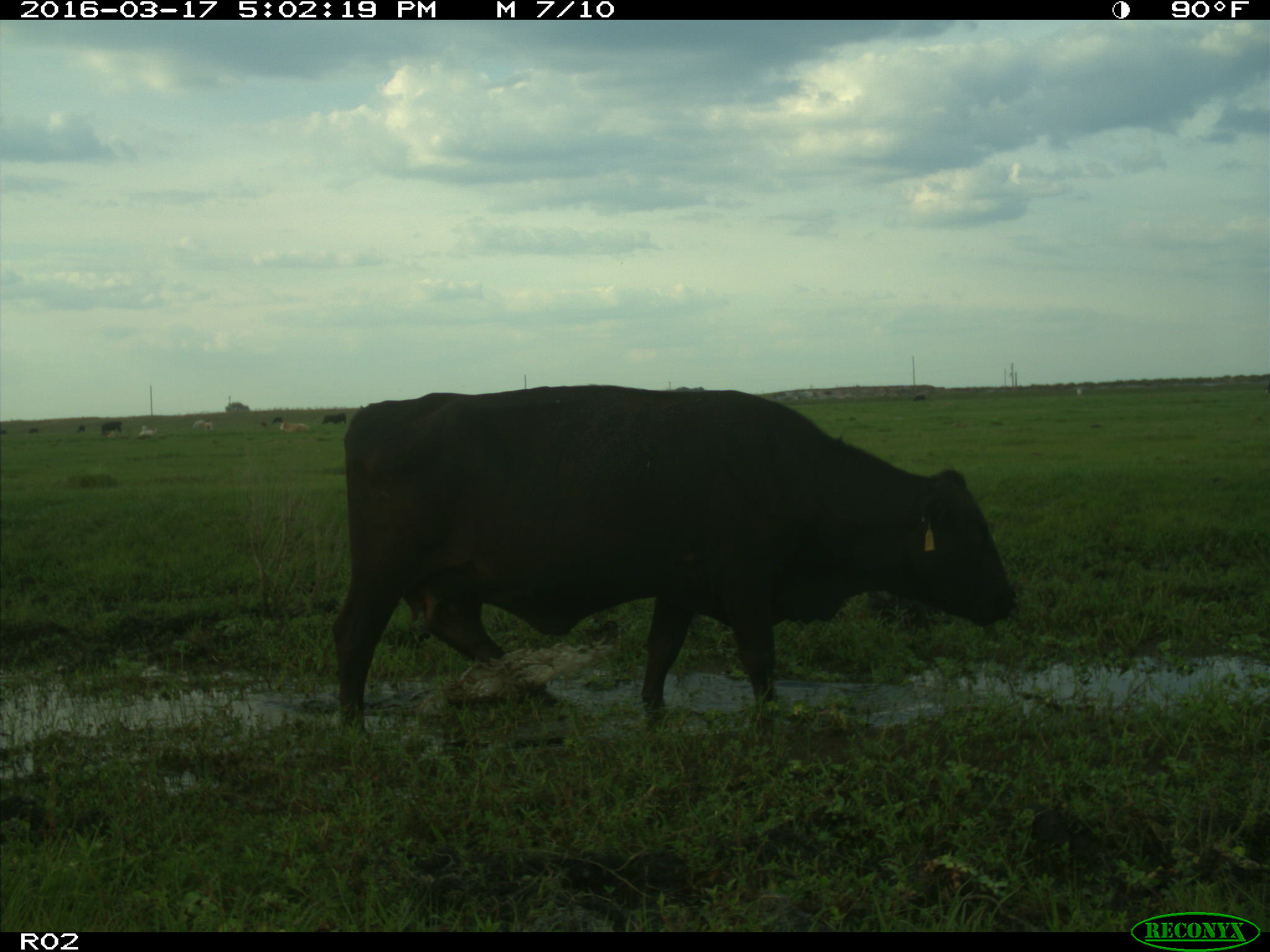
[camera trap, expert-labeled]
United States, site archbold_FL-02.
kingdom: Animalia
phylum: Chordata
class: Mammalia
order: Artiodactyla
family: Bovidae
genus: Bos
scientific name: Bos taurus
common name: domestic cow